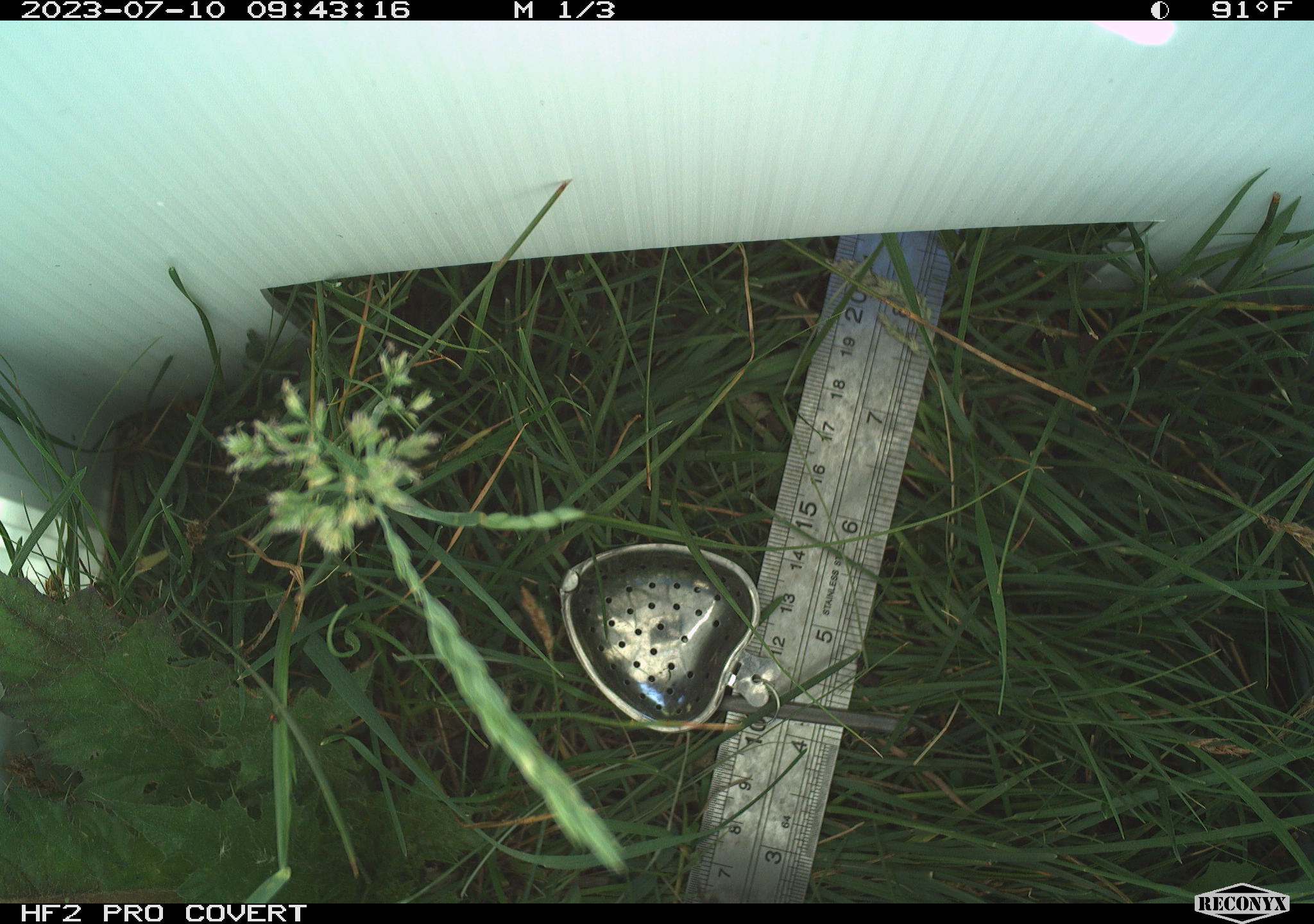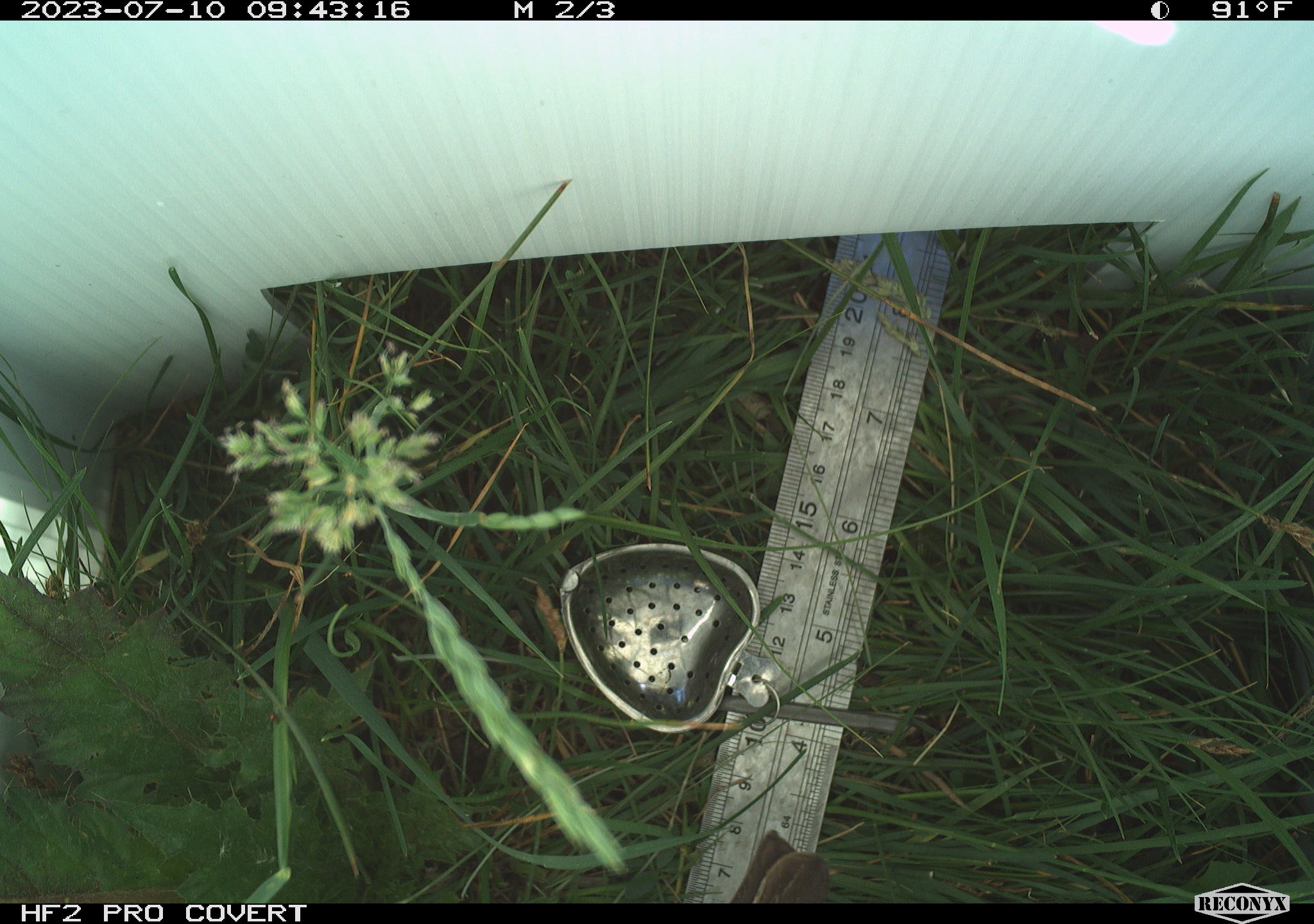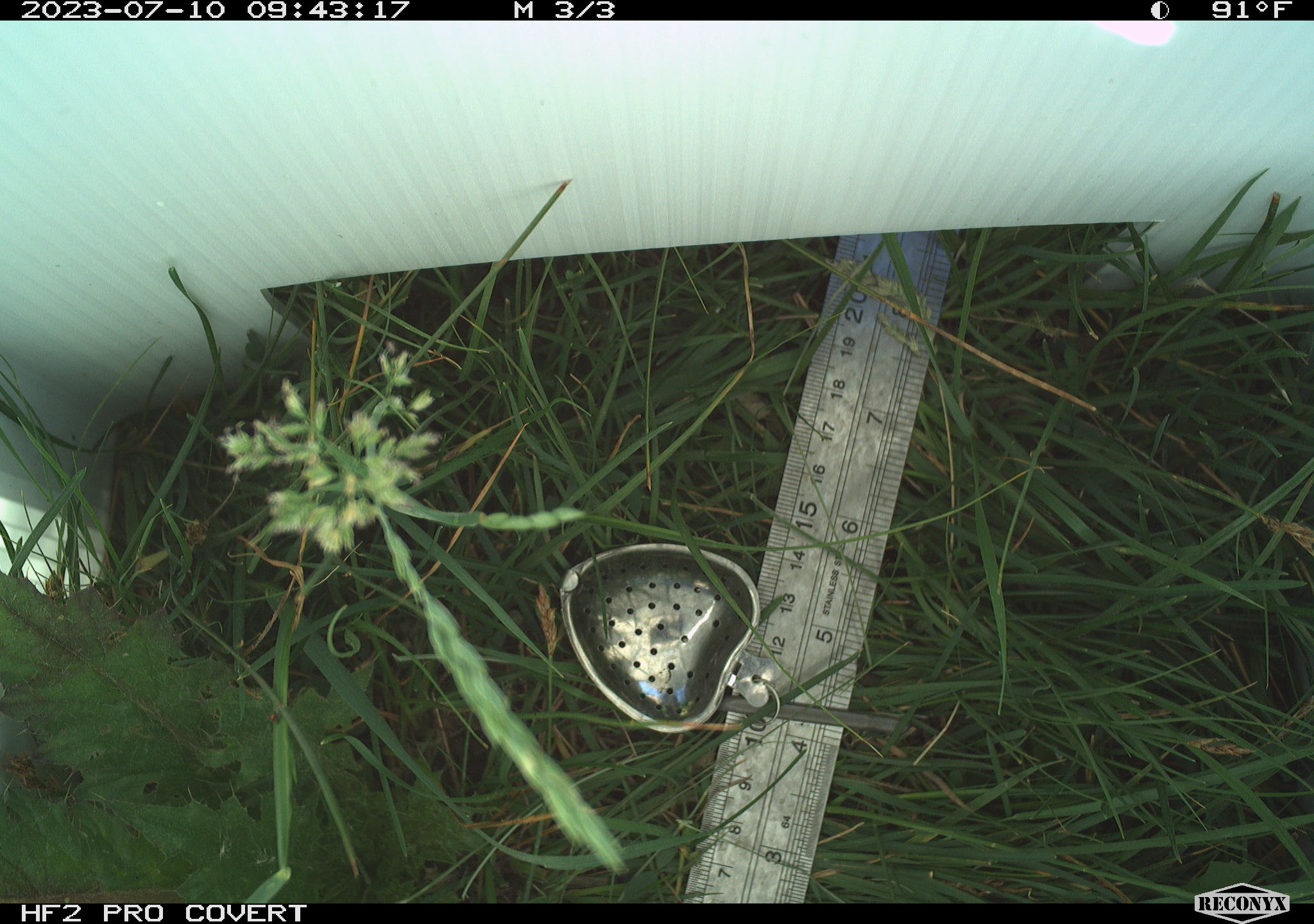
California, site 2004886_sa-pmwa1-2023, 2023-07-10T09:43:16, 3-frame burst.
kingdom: Animalia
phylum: Chordata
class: Mammalia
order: Rodentia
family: Sciuridae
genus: Urocitellus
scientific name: Urocitellus beldingi beldingi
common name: belding's ground squirrel